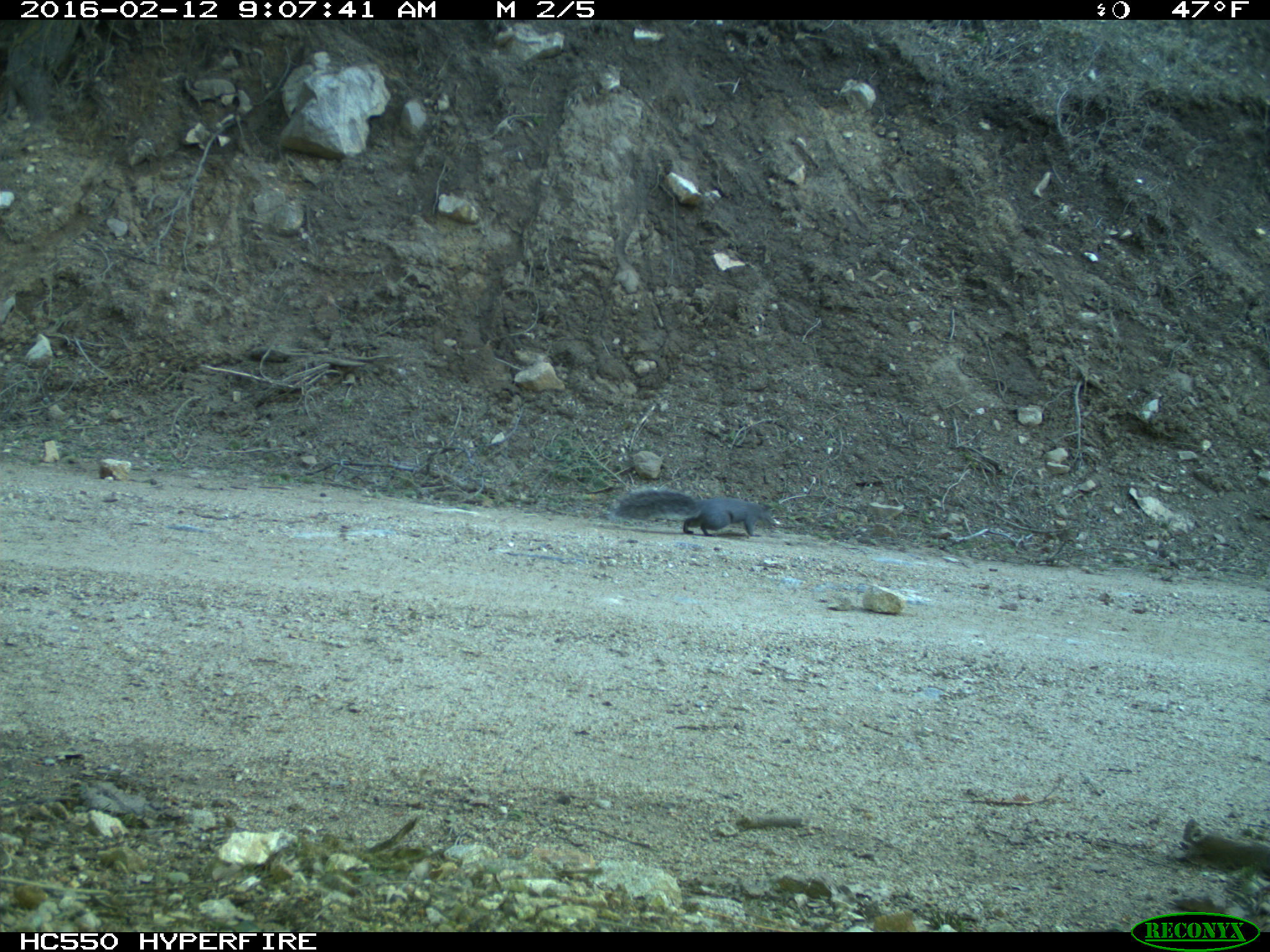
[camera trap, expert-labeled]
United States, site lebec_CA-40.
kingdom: Animalia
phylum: Chordata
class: Mammalia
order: Rodentia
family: Sciuridae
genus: Sciurus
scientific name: Sciurus carolinensis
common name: eastern gray squirrel